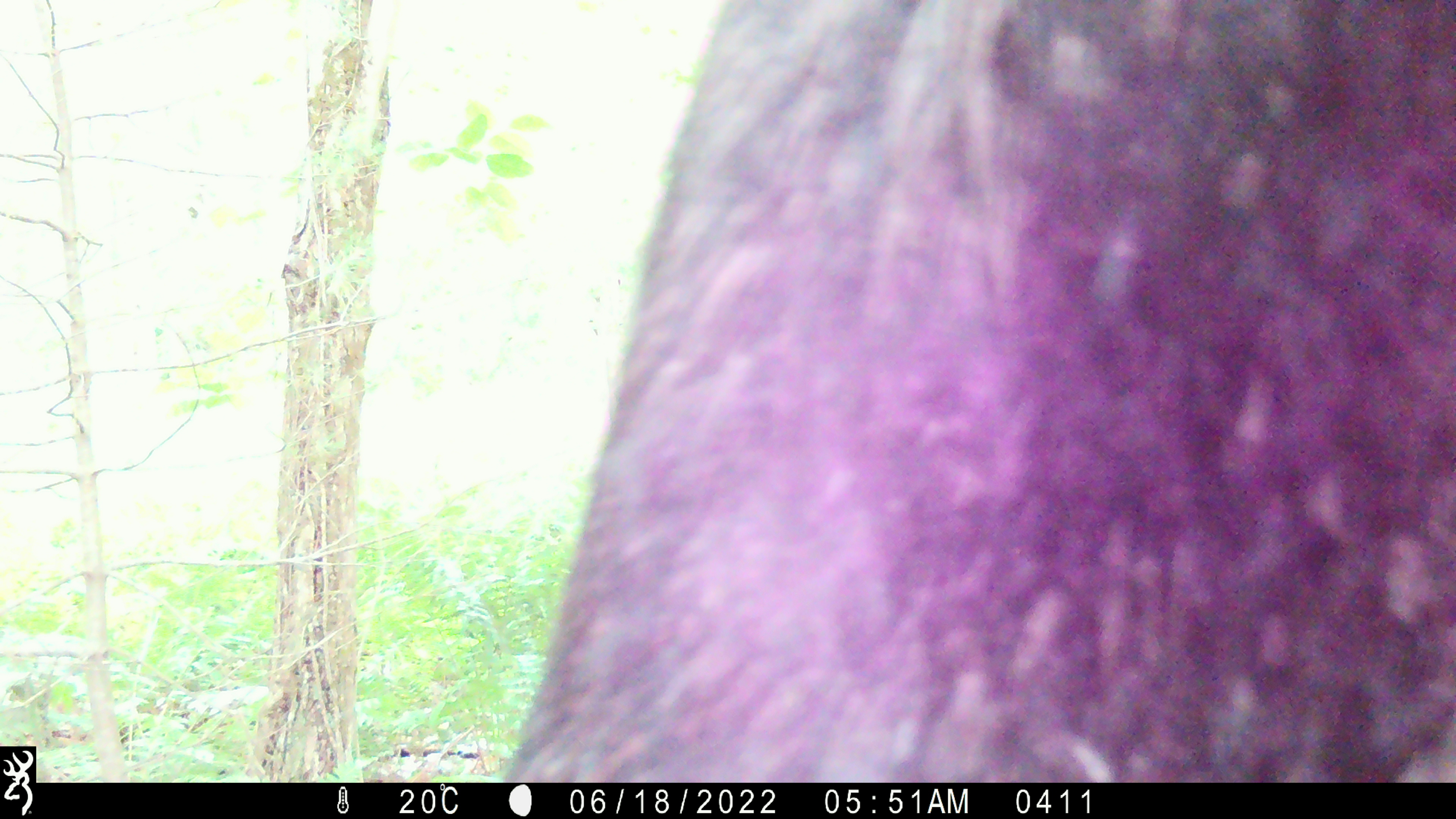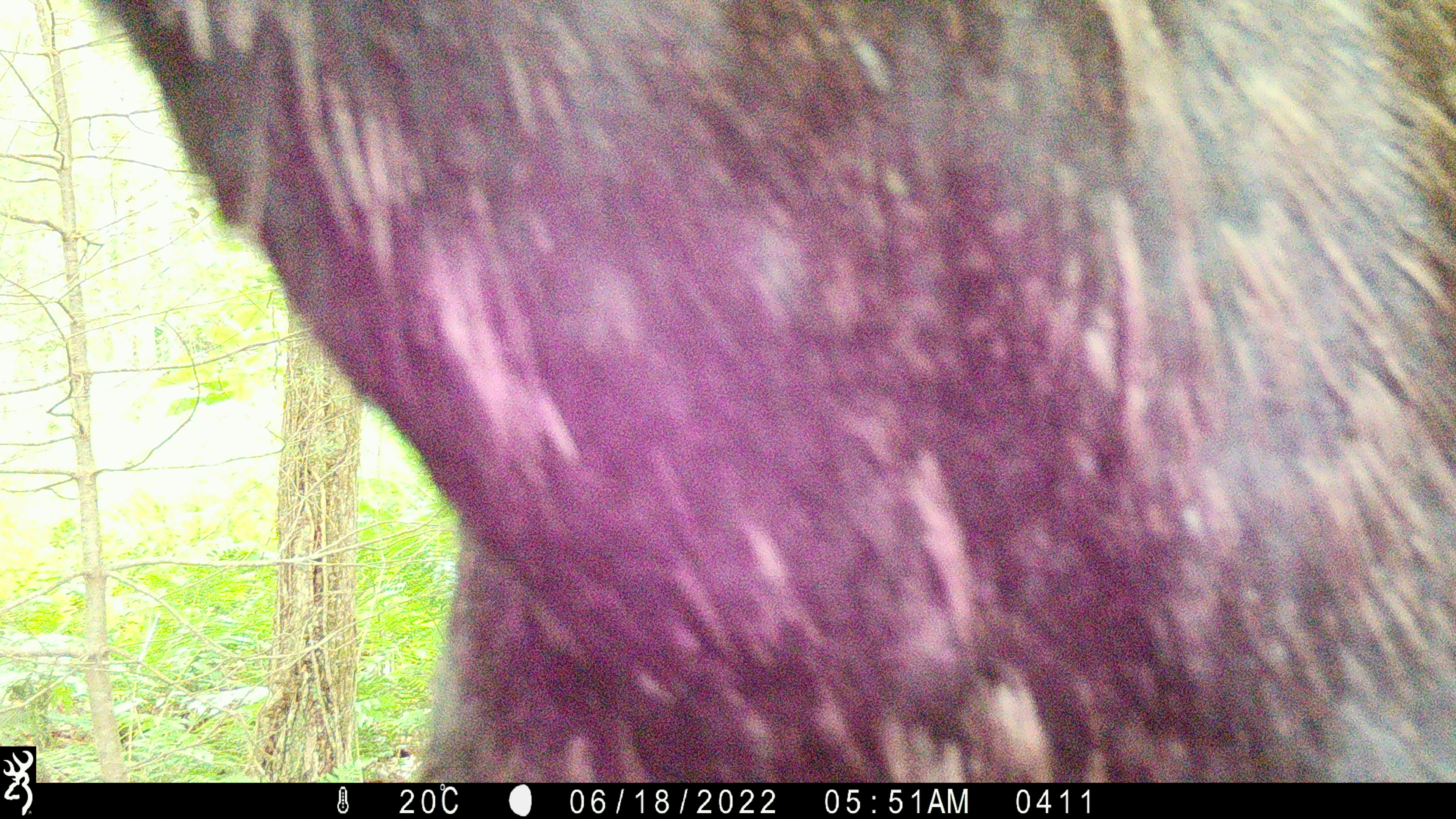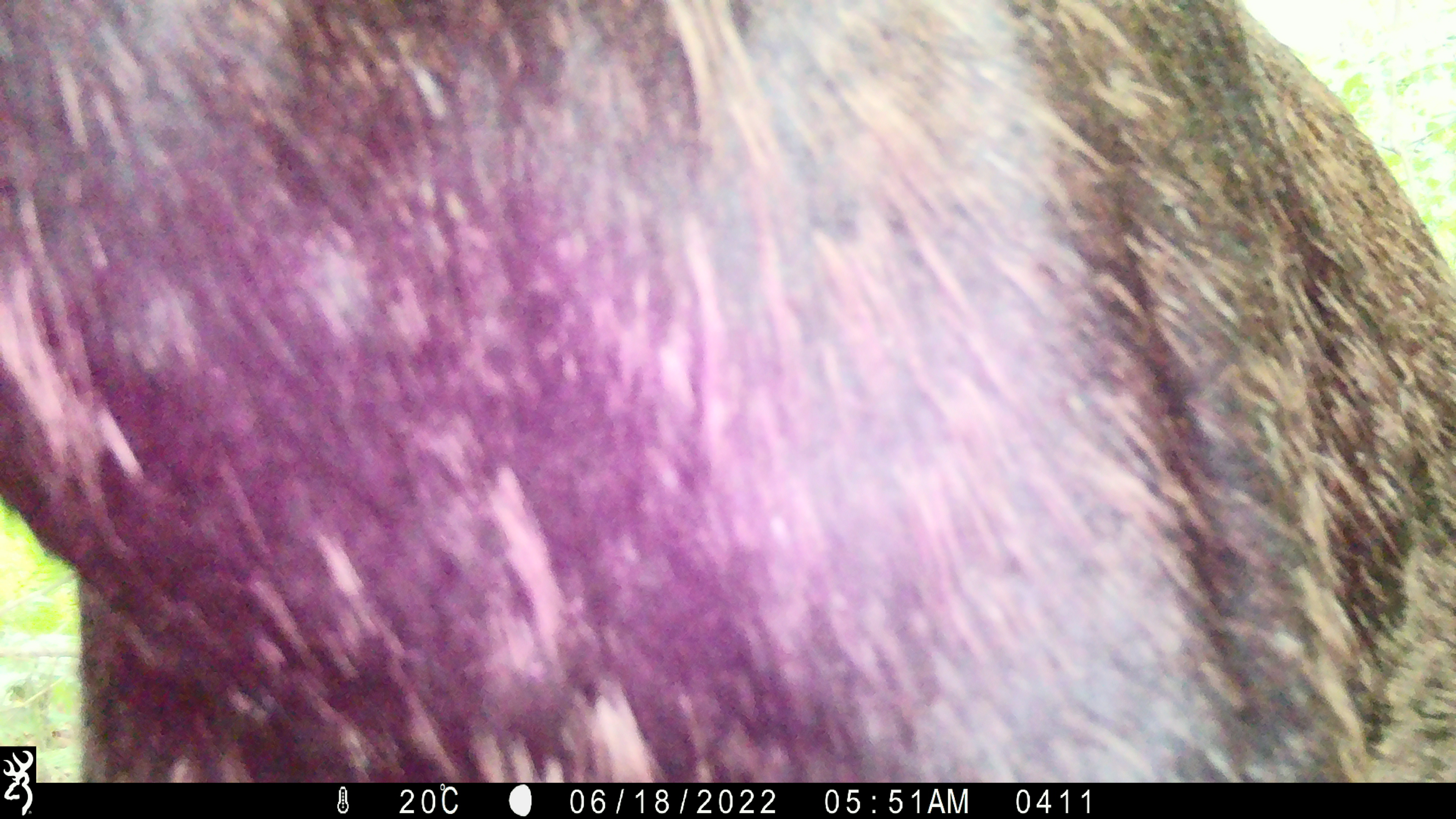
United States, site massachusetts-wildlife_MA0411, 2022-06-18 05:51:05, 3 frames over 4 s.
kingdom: Animalia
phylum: Chordata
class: Mammalia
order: Artiodactyla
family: Cervidae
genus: Alces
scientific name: Alces alces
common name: moose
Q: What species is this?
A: Moose (Alces alces).